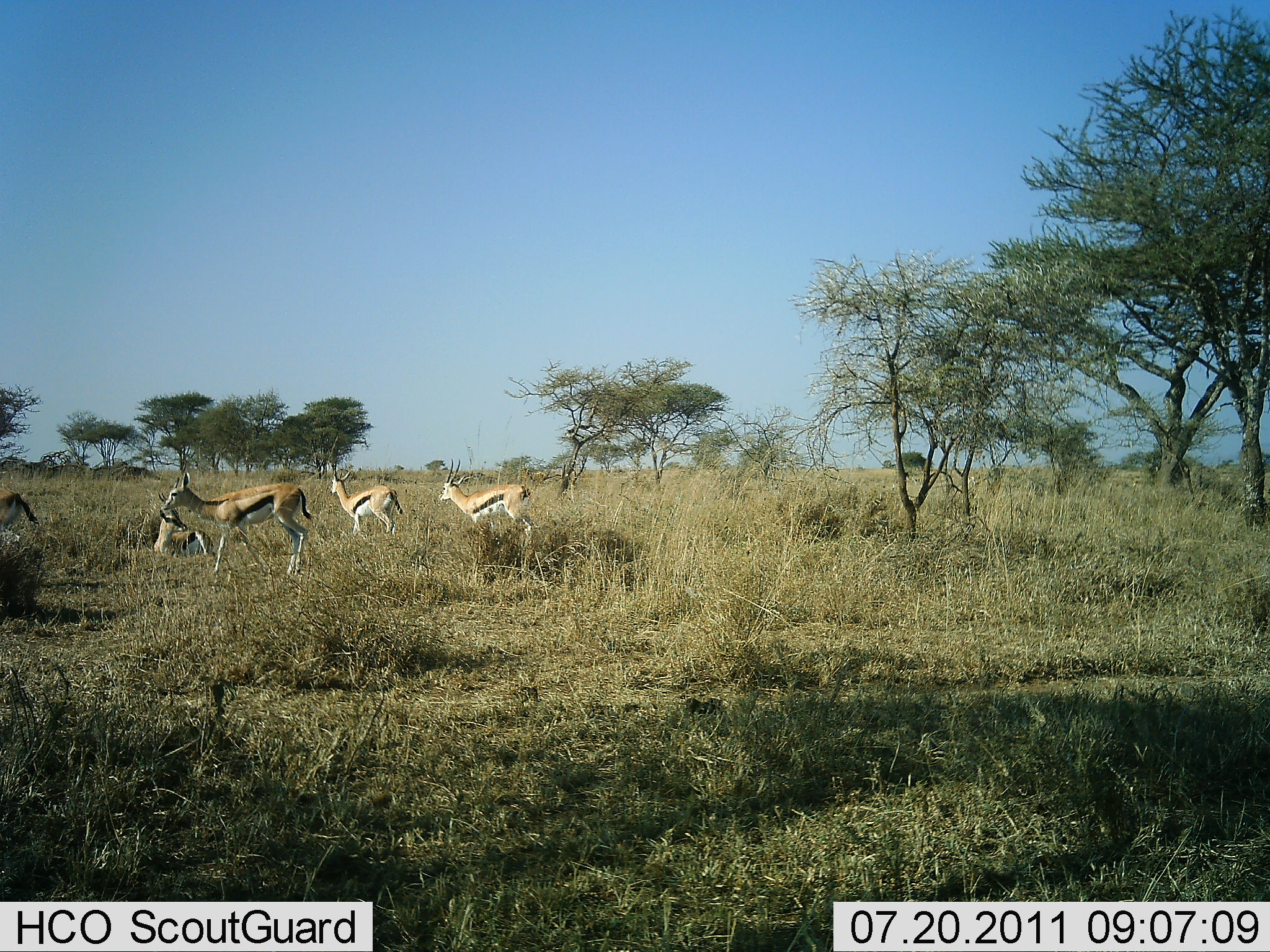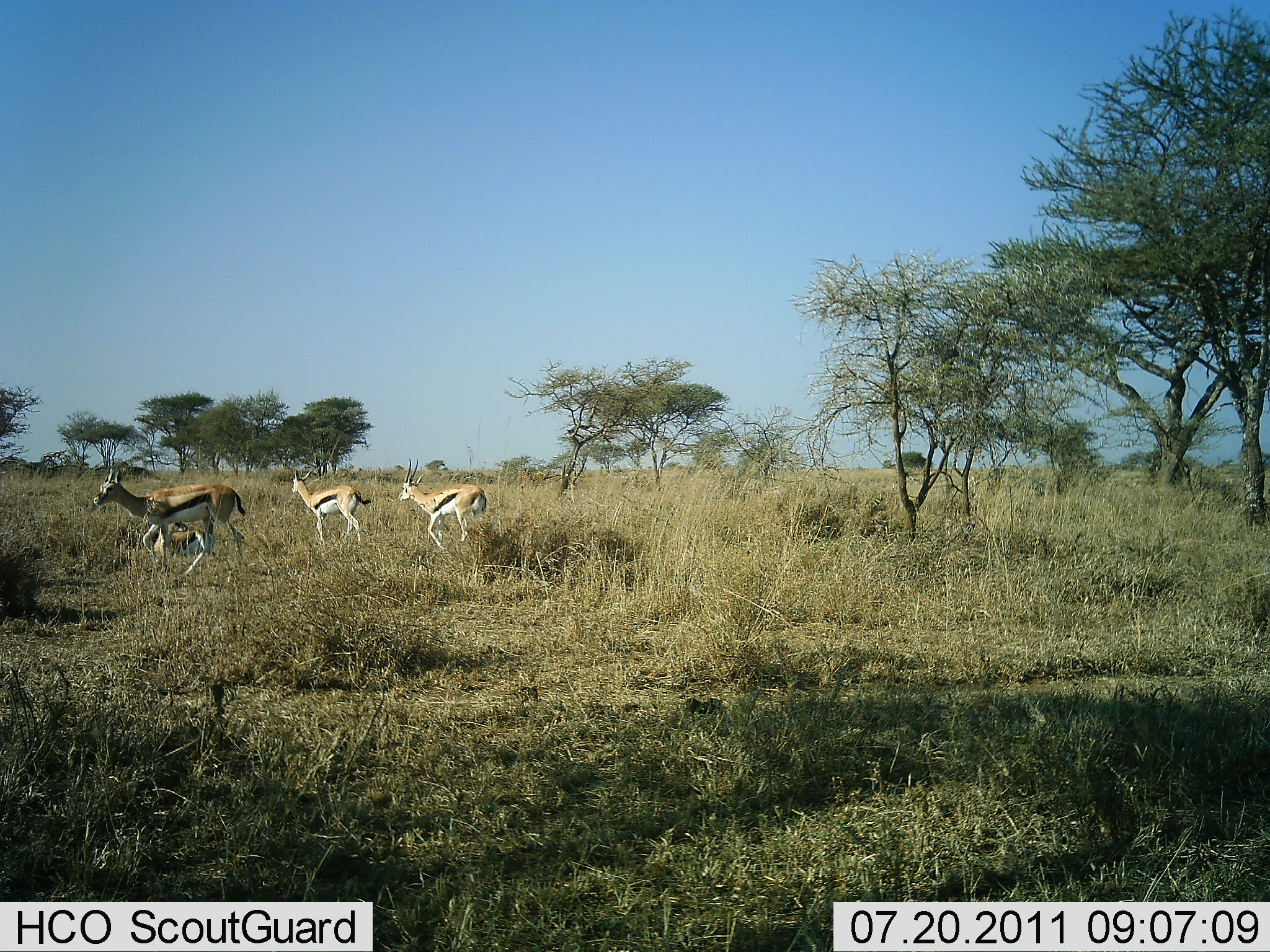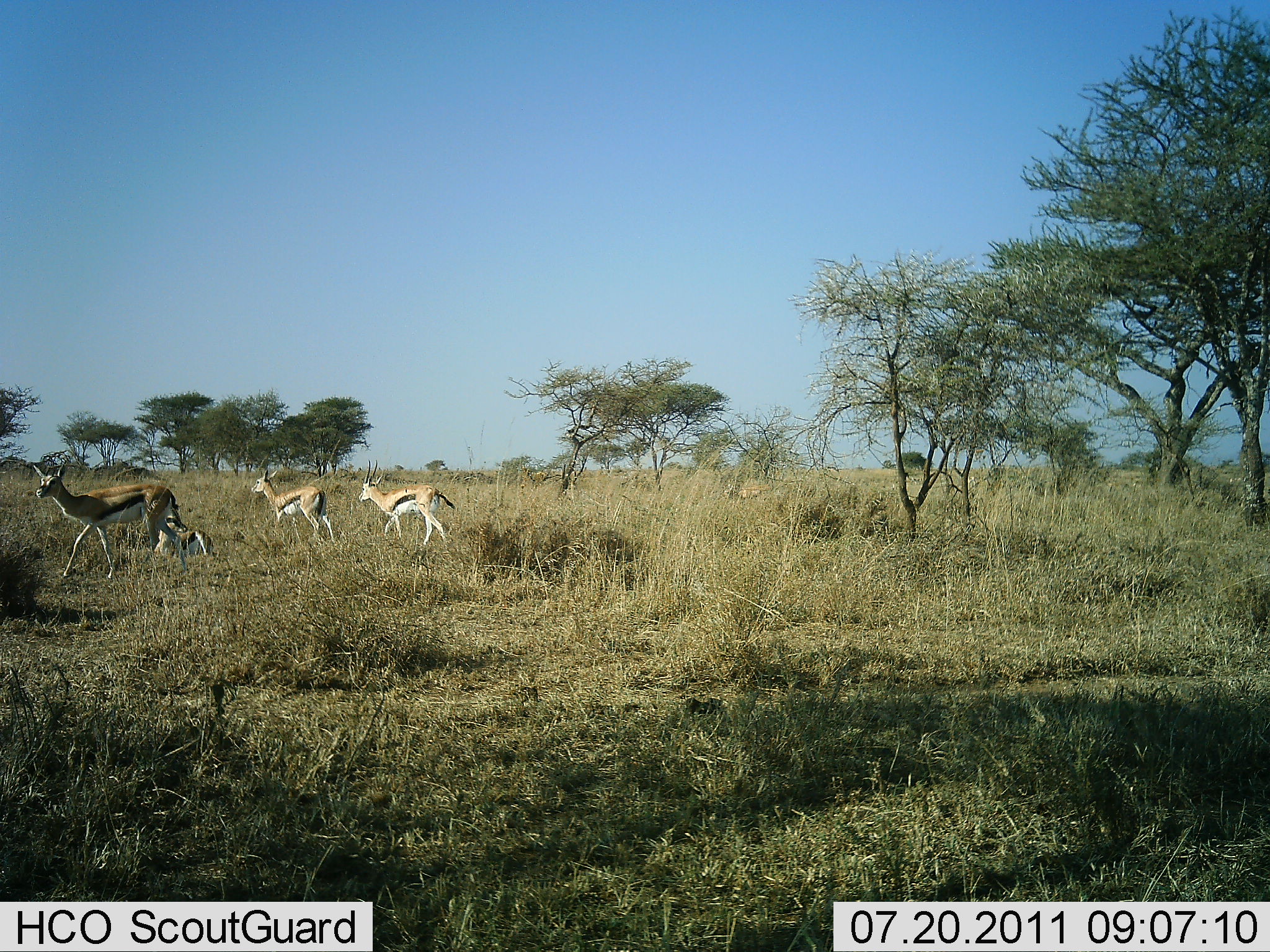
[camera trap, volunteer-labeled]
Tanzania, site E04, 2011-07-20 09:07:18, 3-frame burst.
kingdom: Animalia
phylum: Chordata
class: Mammalia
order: Artiodactyla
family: Bovidae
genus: Eudorcas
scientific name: Eudorcas thomsonii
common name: thomson's gazelle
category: gazellethomsons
Gazellethomsons (thomson's gazelle) (Eudorcas thomsonii), count 4. Behavior (volunteer vote fractions): standing 7%, resting 40%, moving 100%, interacting 0%. Young present (vote fraction): 0%. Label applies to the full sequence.